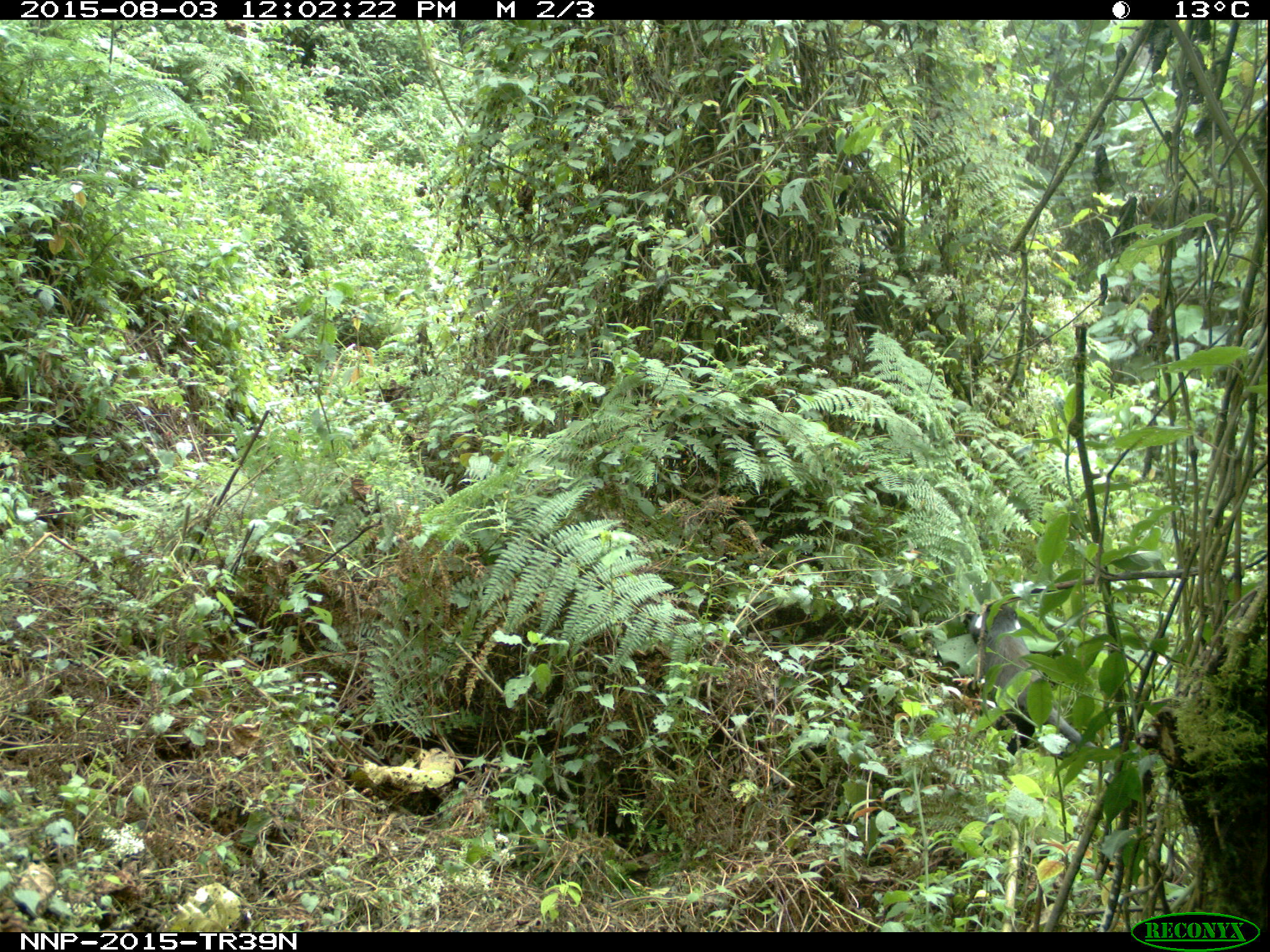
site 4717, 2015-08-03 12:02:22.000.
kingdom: Animalia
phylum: Chordata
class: Mammalia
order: Primates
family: Cercopithecidae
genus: Allochrocebus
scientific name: Allochrocebus lhoesti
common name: l'hoest's monkey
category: cercopithecus lhoesti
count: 1